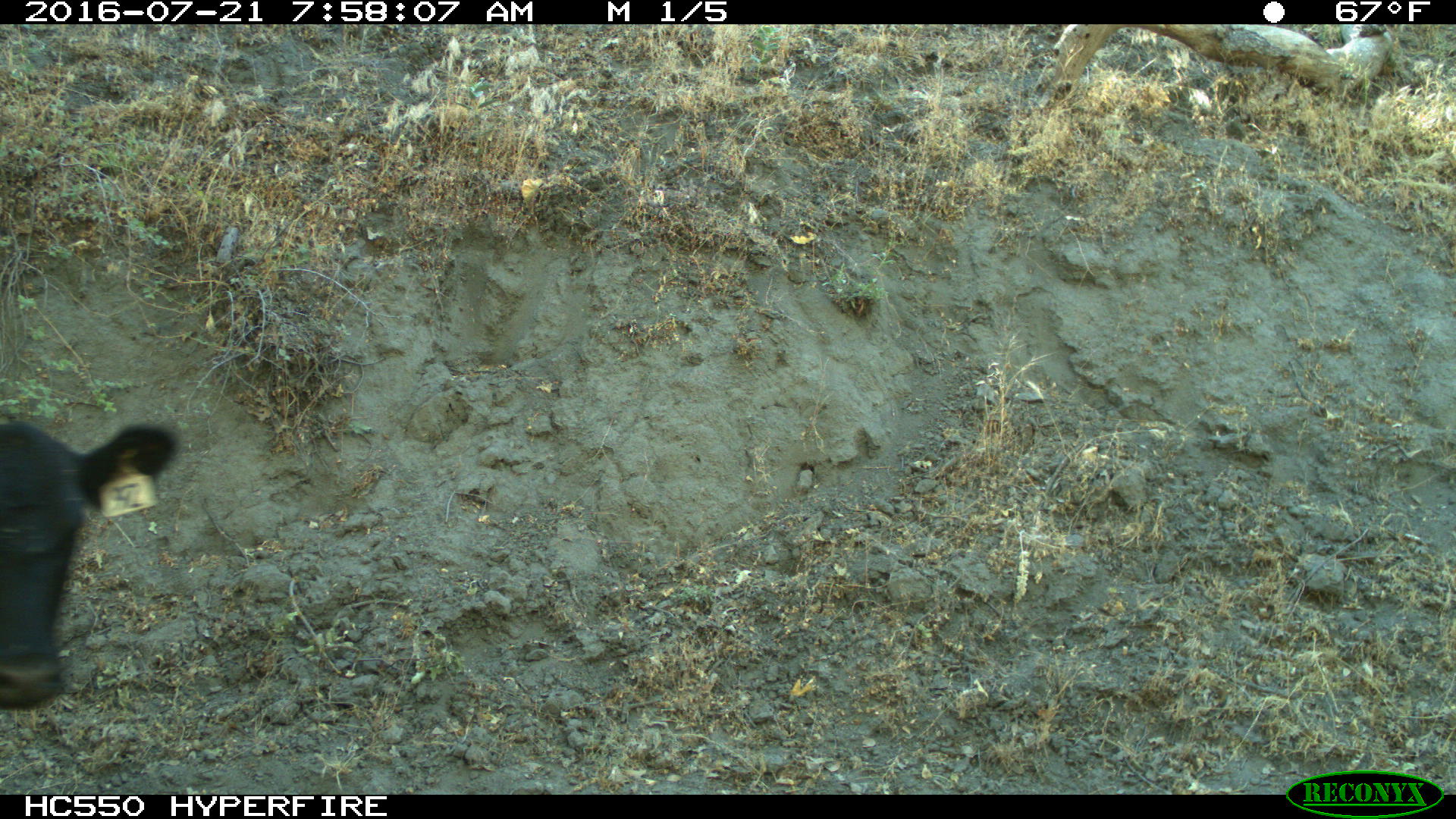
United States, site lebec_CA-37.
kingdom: Animalia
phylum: Chordata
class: Mammalia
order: Artiodactyla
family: Bovidae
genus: Bos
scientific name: Bos taurus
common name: domestic cow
Bos taurus (domestic cow).